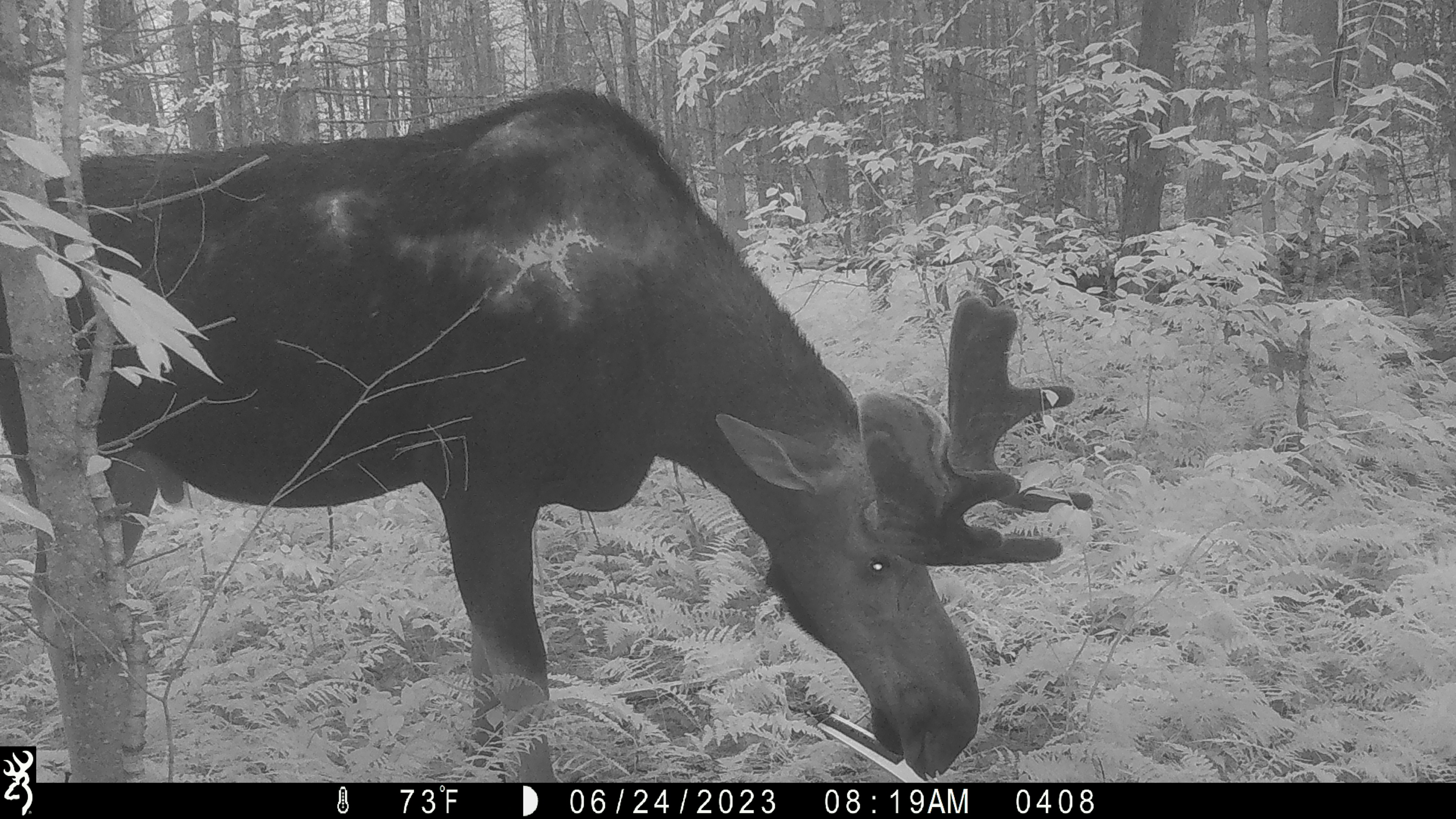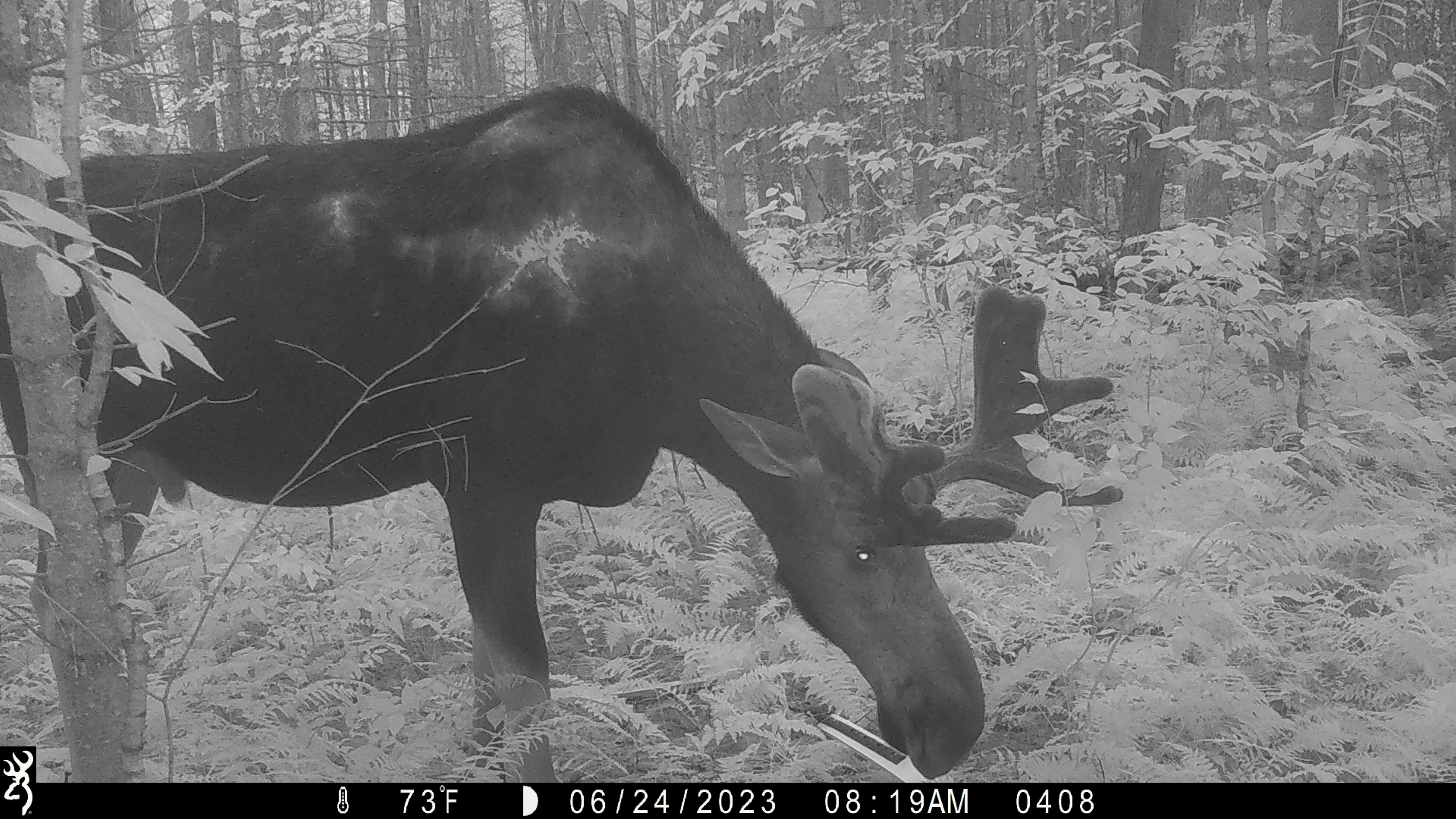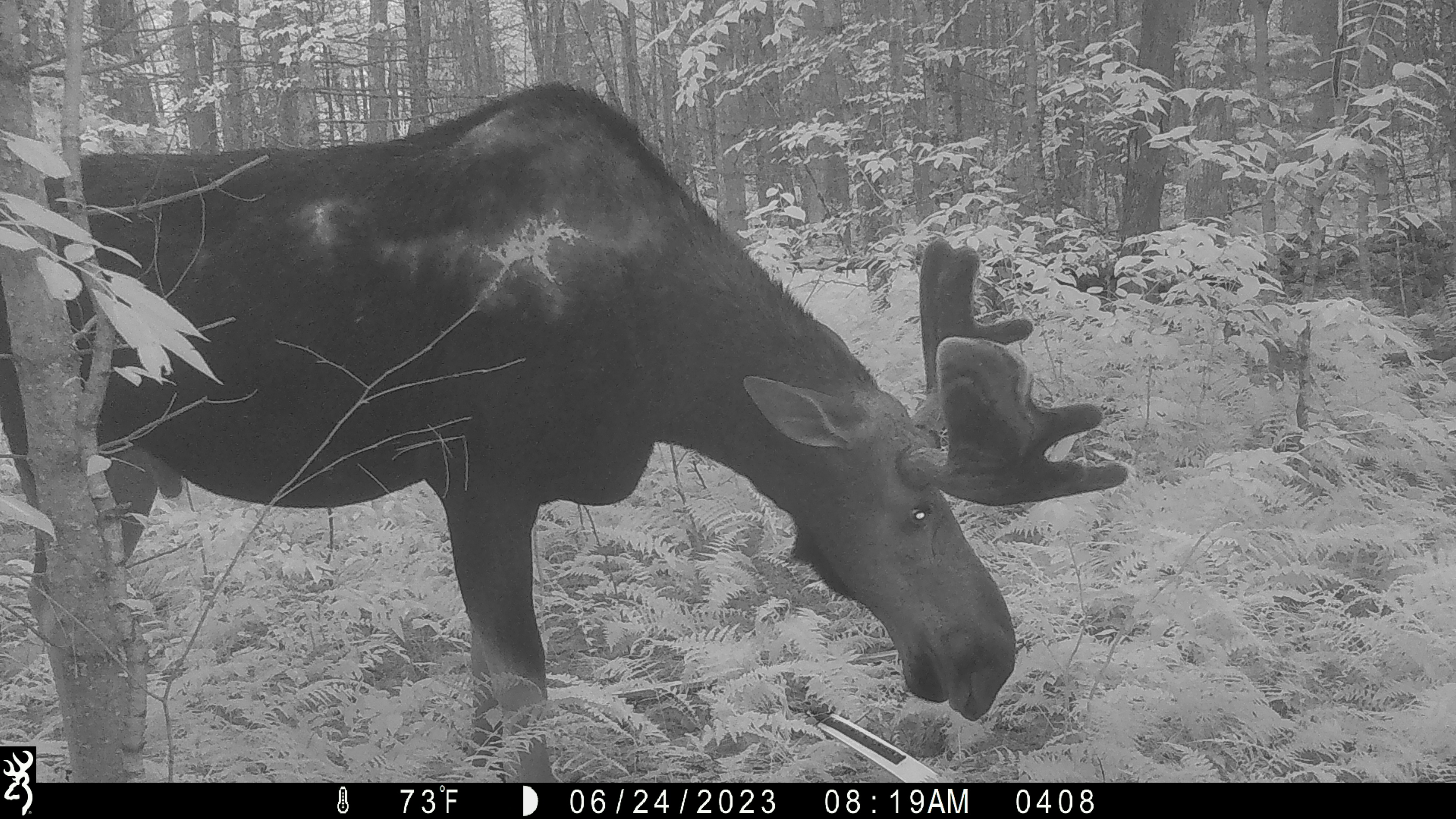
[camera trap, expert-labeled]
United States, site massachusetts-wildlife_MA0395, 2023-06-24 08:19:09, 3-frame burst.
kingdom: Animalia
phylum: Chordata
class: Mammalia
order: Artiodactyla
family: Cervidae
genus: Alces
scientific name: Alces alces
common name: moose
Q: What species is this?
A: Moose (Alces alces).